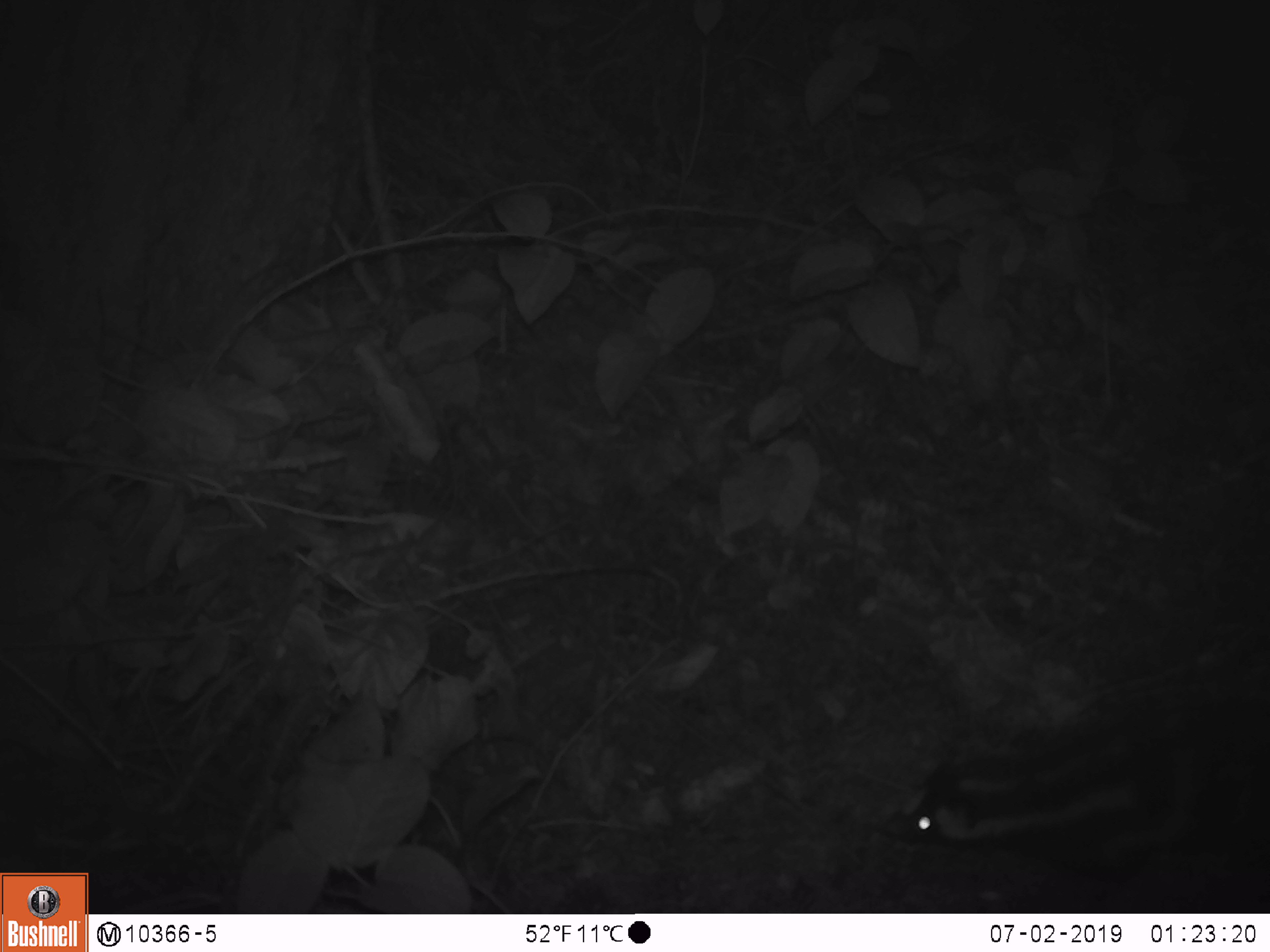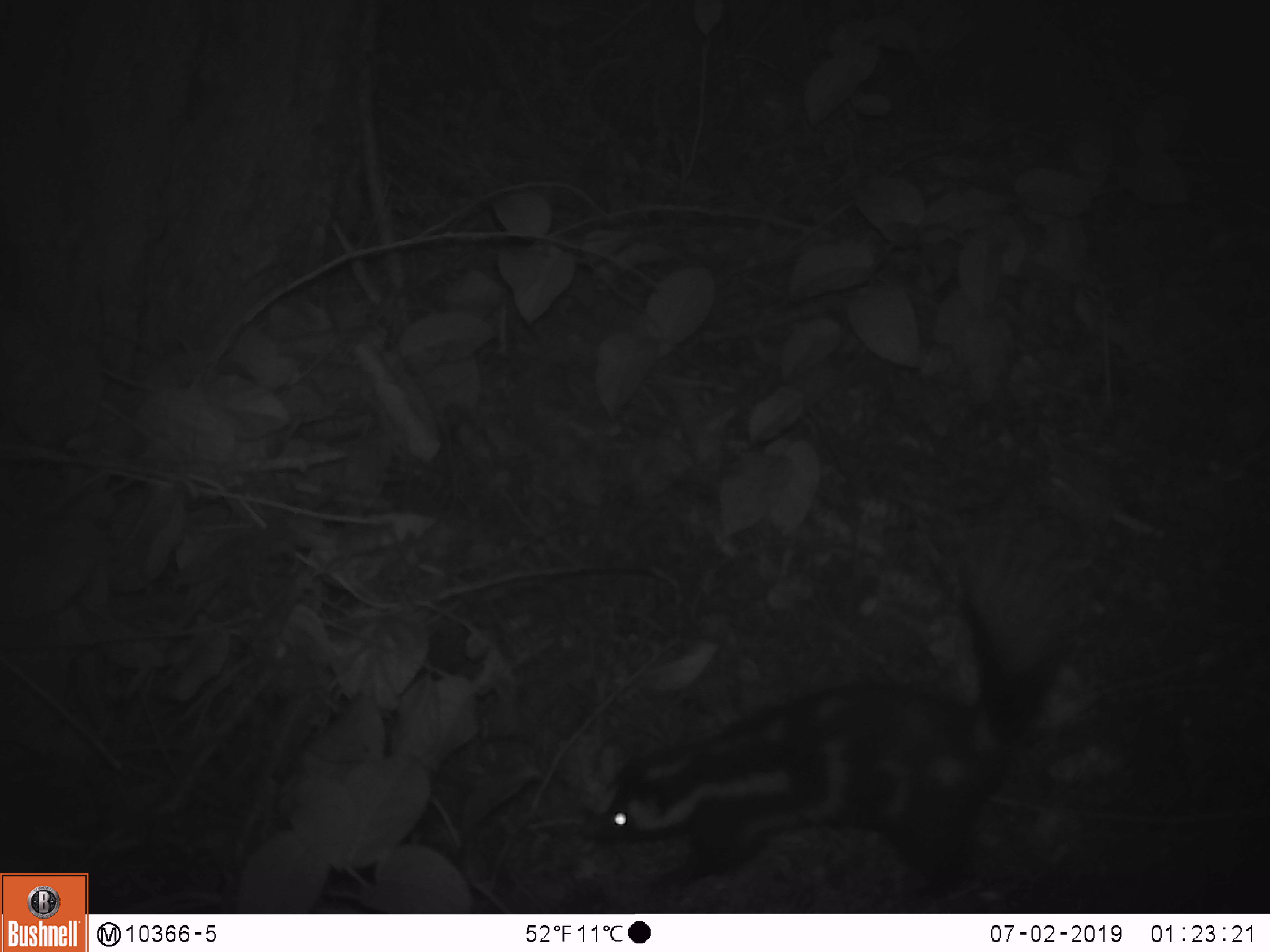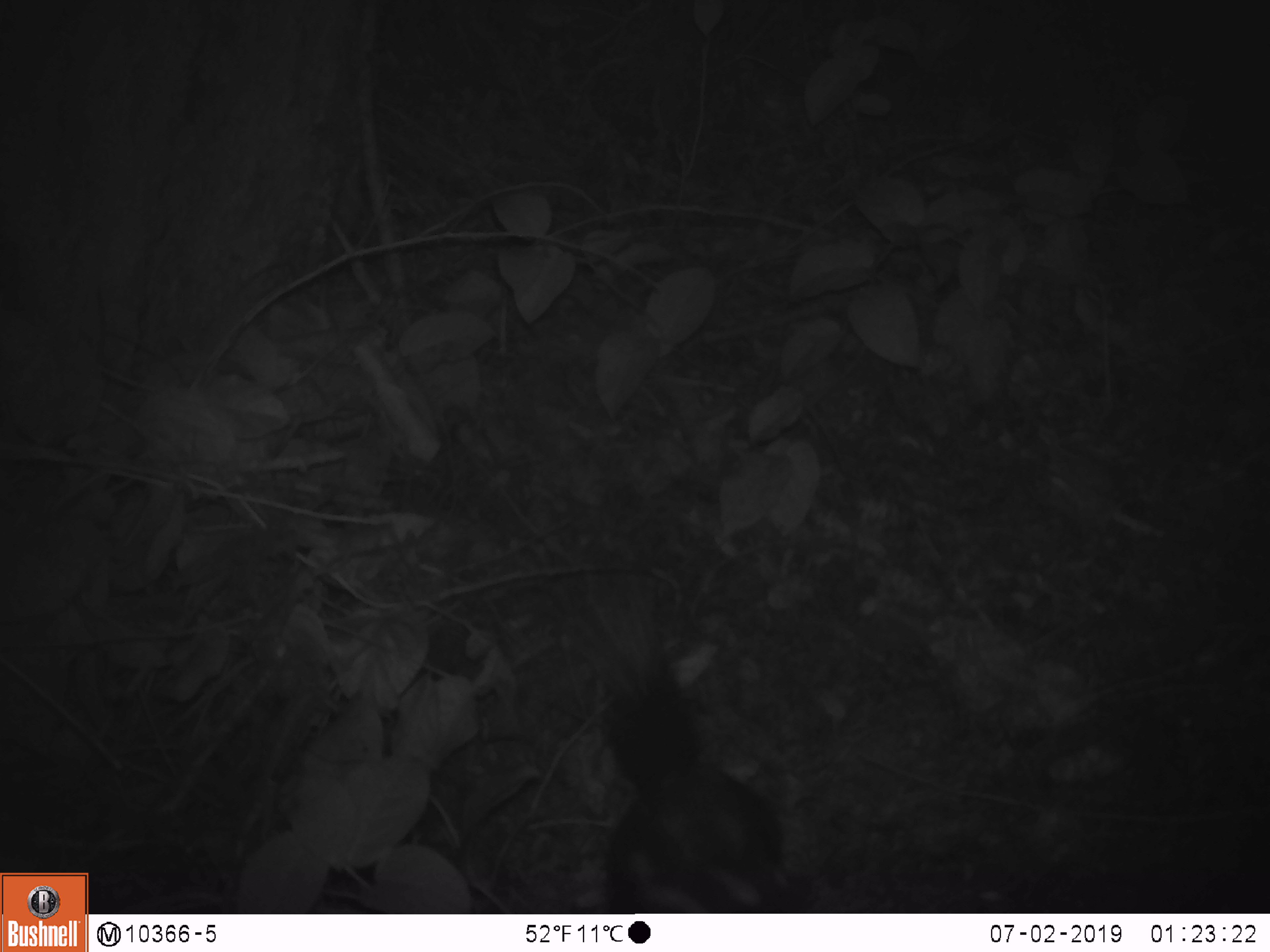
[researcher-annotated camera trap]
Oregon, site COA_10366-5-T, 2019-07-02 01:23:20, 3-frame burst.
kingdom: Animalia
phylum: Chordata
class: Mammalia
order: Carnivora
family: Mephitidae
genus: Spilogale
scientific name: Spilogale gracilis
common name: western spotted skunk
Western spotted skunk (Spilogale gracilis).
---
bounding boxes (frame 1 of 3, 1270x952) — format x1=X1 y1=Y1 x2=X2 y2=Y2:
western spotted skunk: x1=902 y1=703 x2=1264 y2=896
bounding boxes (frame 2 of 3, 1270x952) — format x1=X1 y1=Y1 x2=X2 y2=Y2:
western spotted skunk: x1=590 y1=567 x2=1073 y2=909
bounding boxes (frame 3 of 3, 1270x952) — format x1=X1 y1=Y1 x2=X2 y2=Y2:
western spotted skunk: x1=582 y1=599 x2=812 y2=908